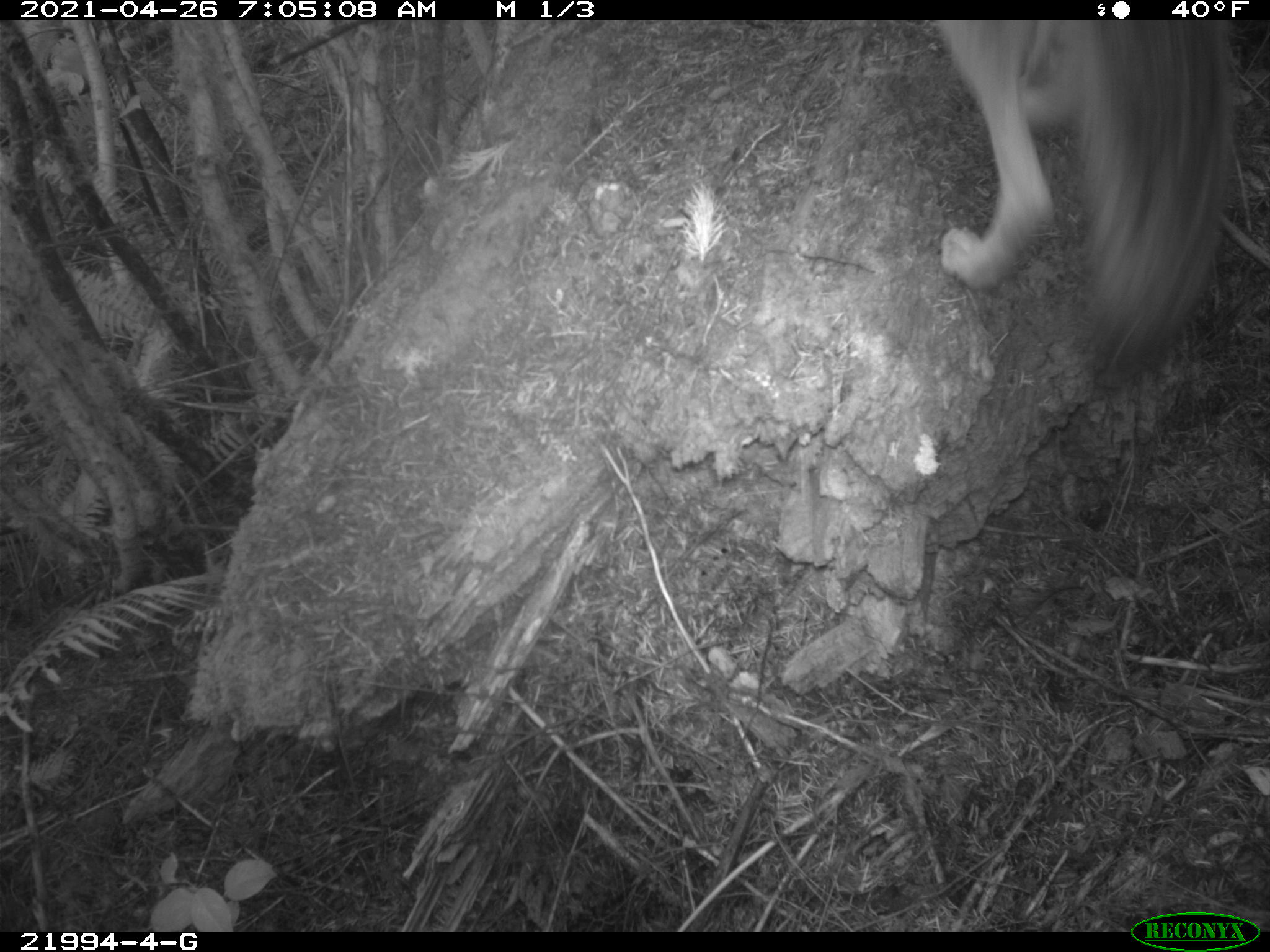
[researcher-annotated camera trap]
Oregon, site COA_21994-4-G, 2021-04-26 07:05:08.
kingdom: Animalia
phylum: Chordata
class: Mammalia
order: Carnivora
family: Canidae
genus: Canis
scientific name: Canis latrans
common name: coyote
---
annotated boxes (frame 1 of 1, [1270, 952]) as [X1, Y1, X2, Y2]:
coyote: [905, 22, 1253, 397]